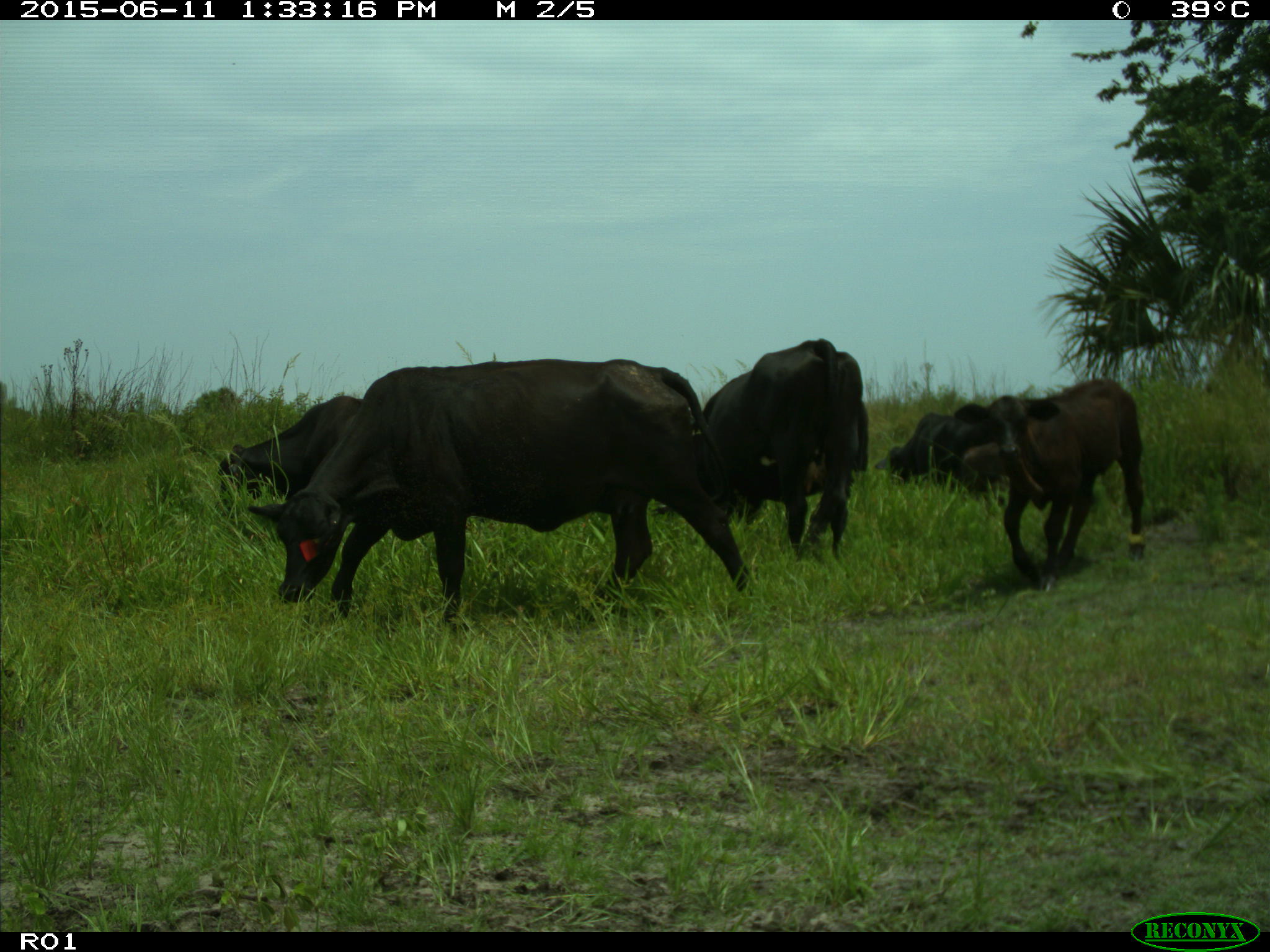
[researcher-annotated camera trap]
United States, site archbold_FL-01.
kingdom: Animalia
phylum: Chordata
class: Mammalia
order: Artiodactyla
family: Bovidae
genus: Bos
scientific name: Bos taurus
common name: domestic cow